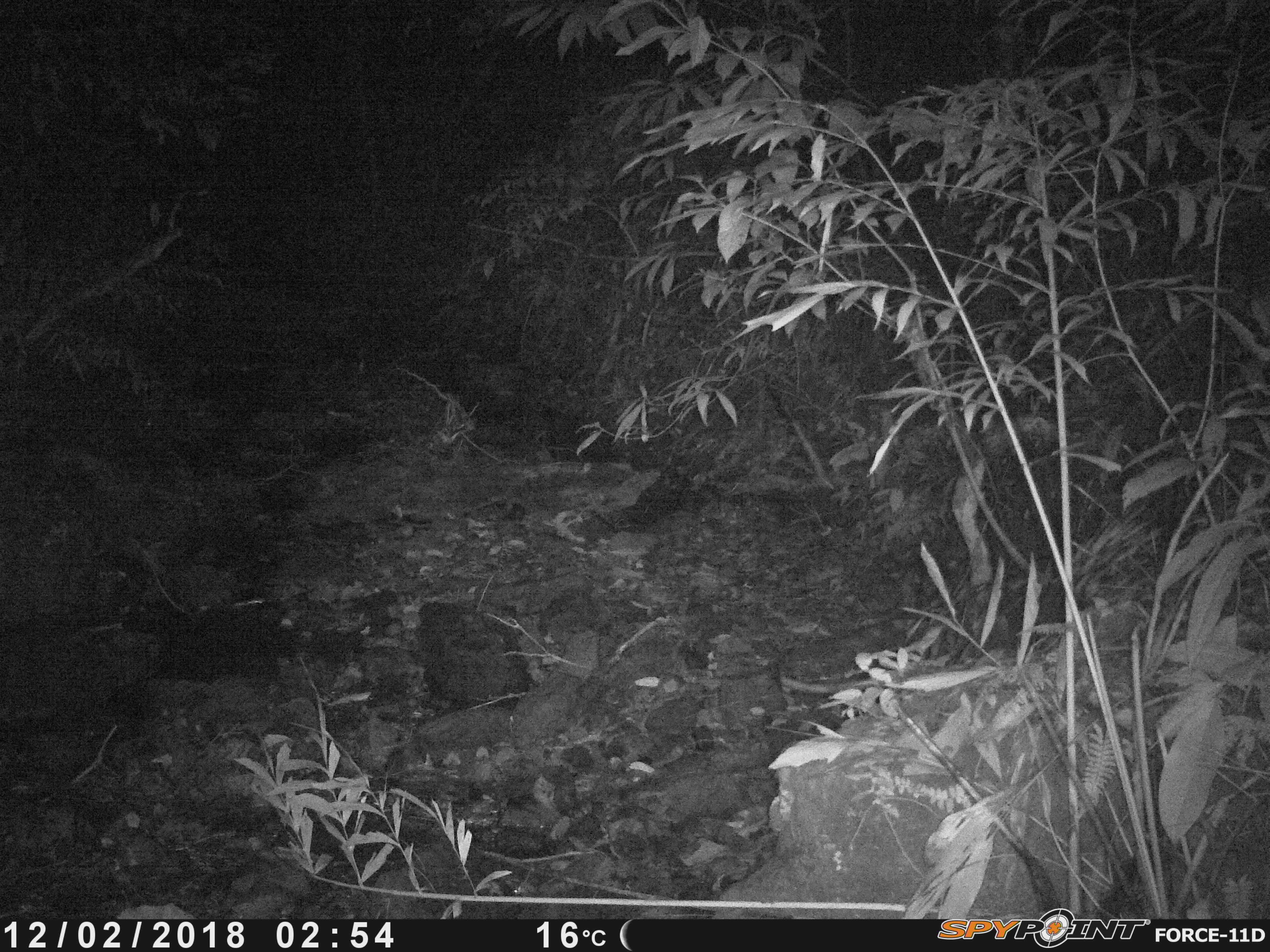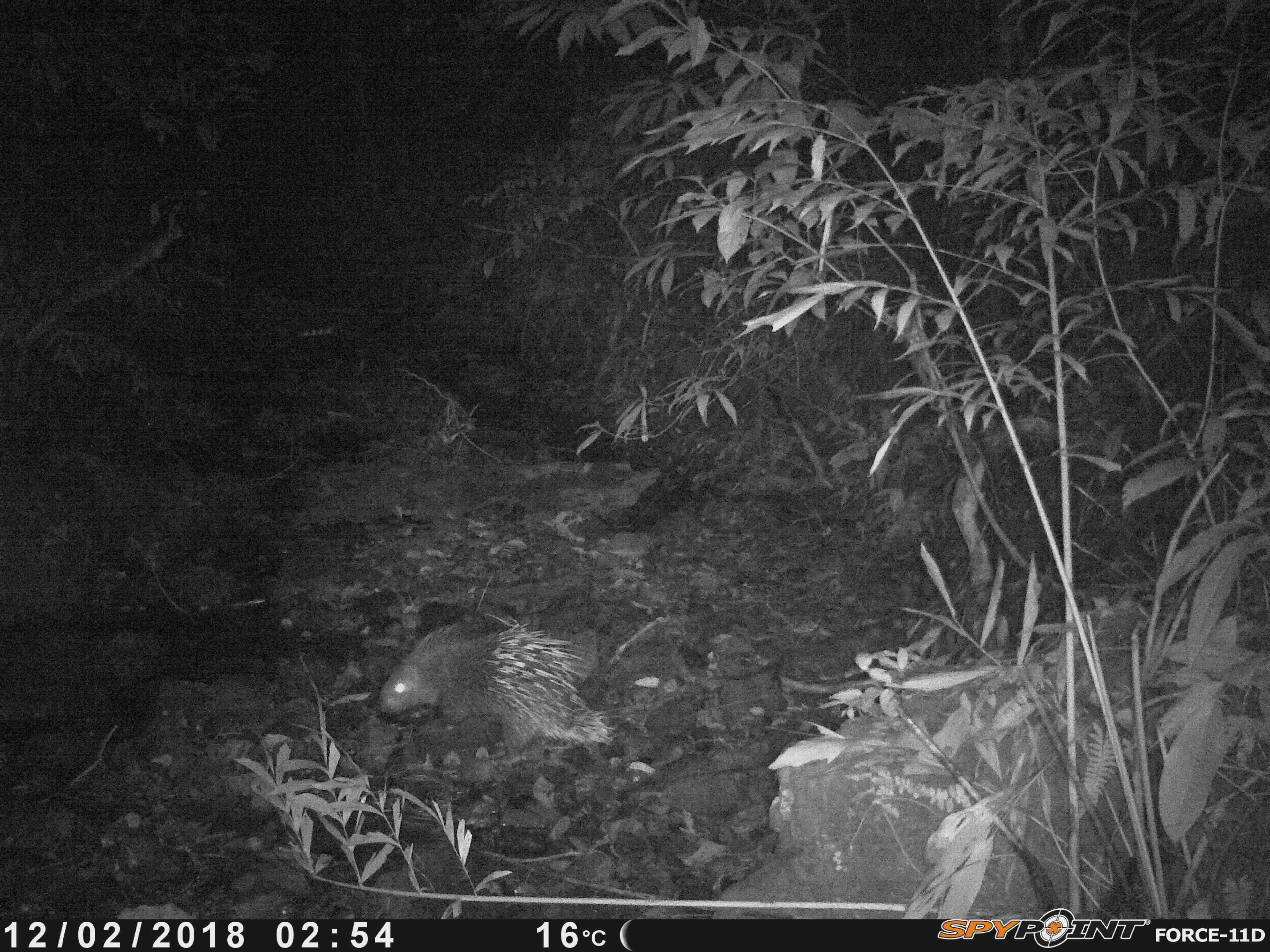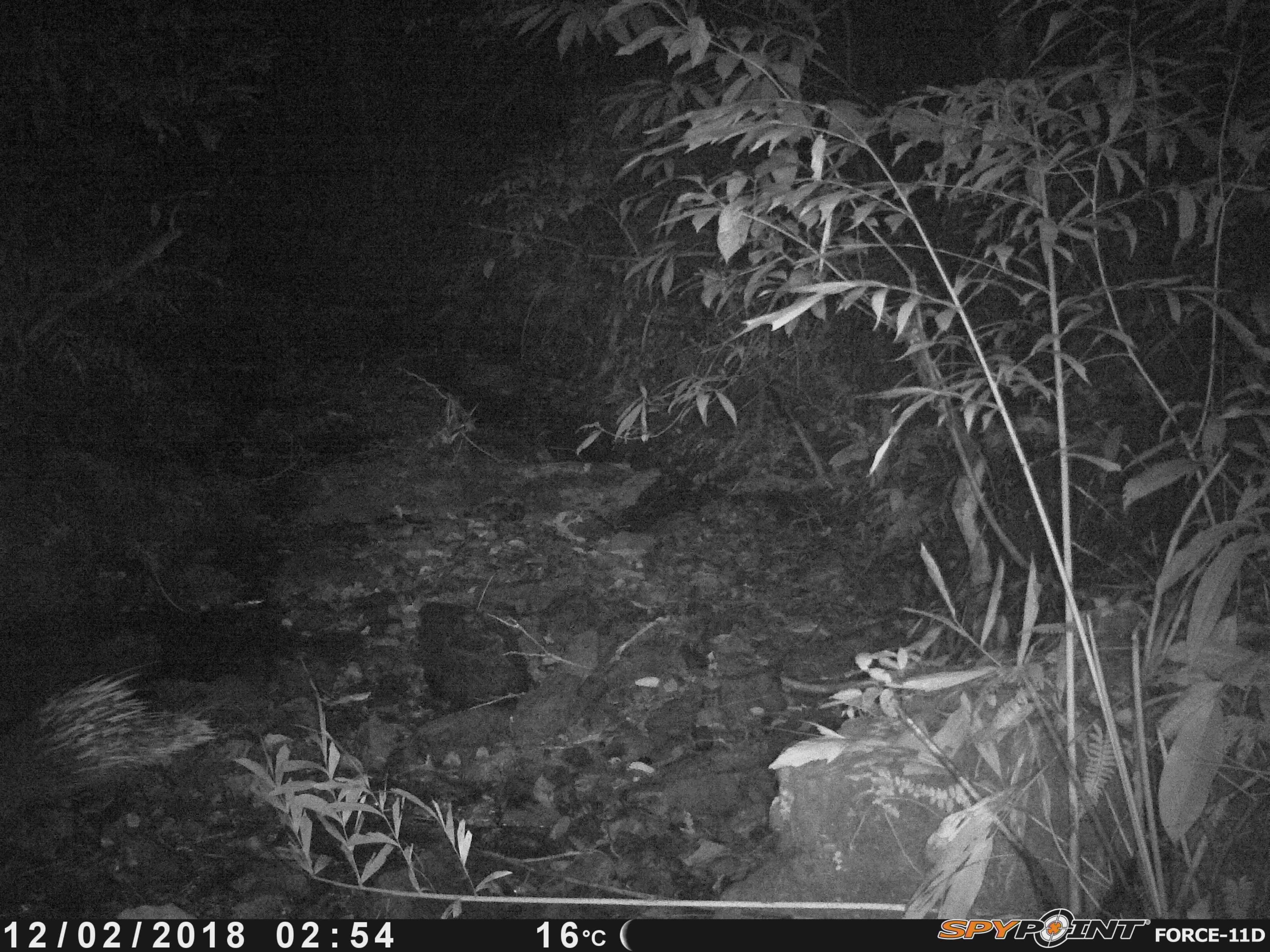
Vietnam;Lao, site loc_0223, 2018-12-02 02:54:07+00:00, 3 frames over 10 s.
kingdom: Animalia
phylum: Chordata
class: Mammalia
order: Rodentia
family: Hystricidae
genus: Hystrix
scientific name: Hystrix brachyura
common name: malayan porcupine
Malayan porcupine (Hystrix brachyura). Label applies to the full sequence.